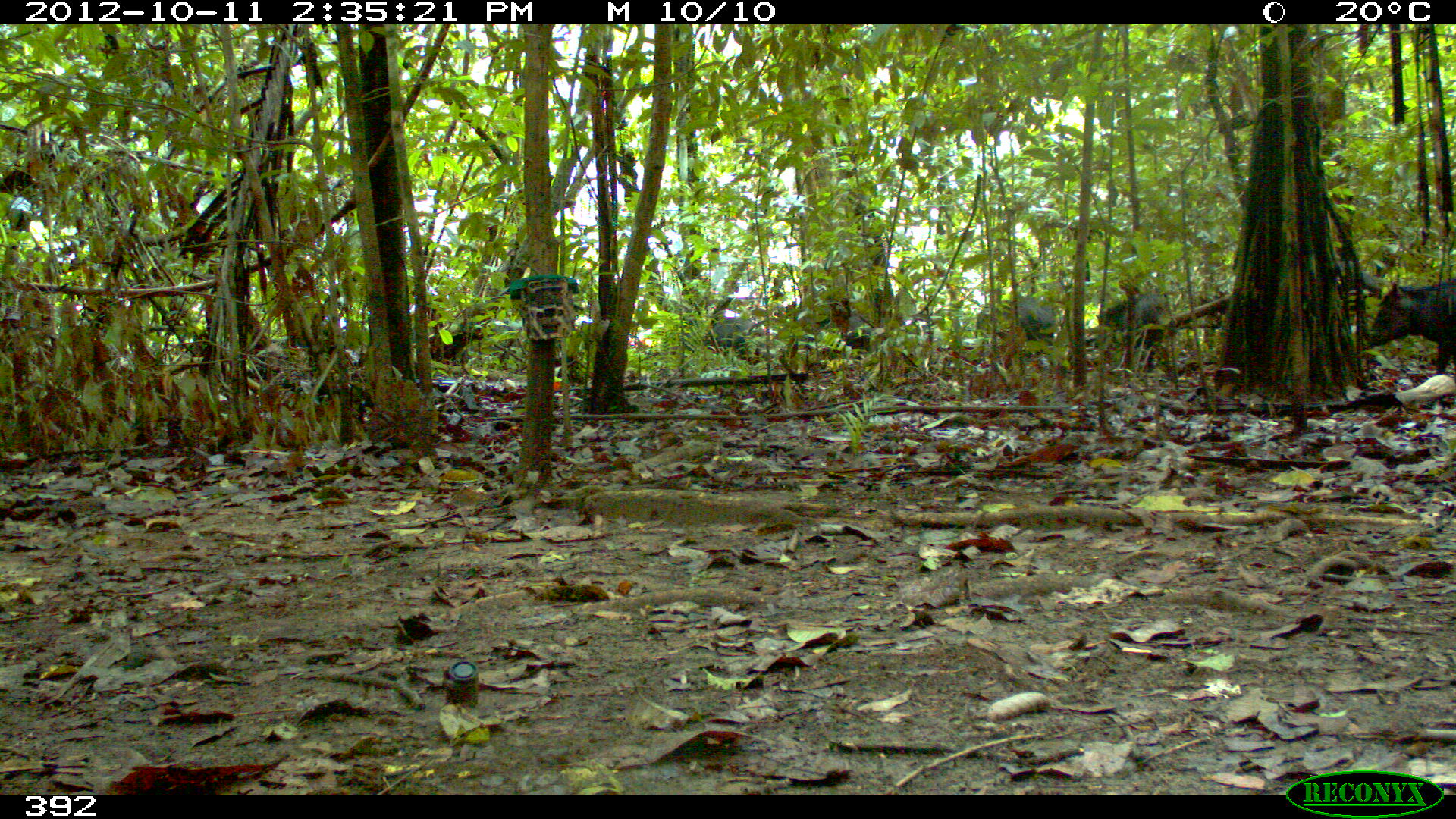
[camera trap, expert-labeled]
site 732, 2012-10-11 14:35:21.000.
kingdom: Animalia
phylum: Chordata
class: Mammalia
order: Artiodactyla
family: Tayassuidae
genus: Tayassu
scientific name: Tayassu pecari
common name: white-lipped peccary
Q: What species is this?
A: Tayassu pecari (white-lipped peccary).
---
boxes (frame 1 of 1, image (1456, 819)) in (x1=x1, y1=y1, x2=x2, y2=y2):
tayassu pecari: (x1=1363, y1=278, x2=1456, y2=376); (x1=1094, y1=292, x2=1172, y2=369); (x1=974, y1=294, x2=1059, y2=352); (x1=703, y1=315, x2=767, y2=365); (x1=805, y1=314, x2=873, y2=357); (x1=429, y1=328, x2=484, y2=364)